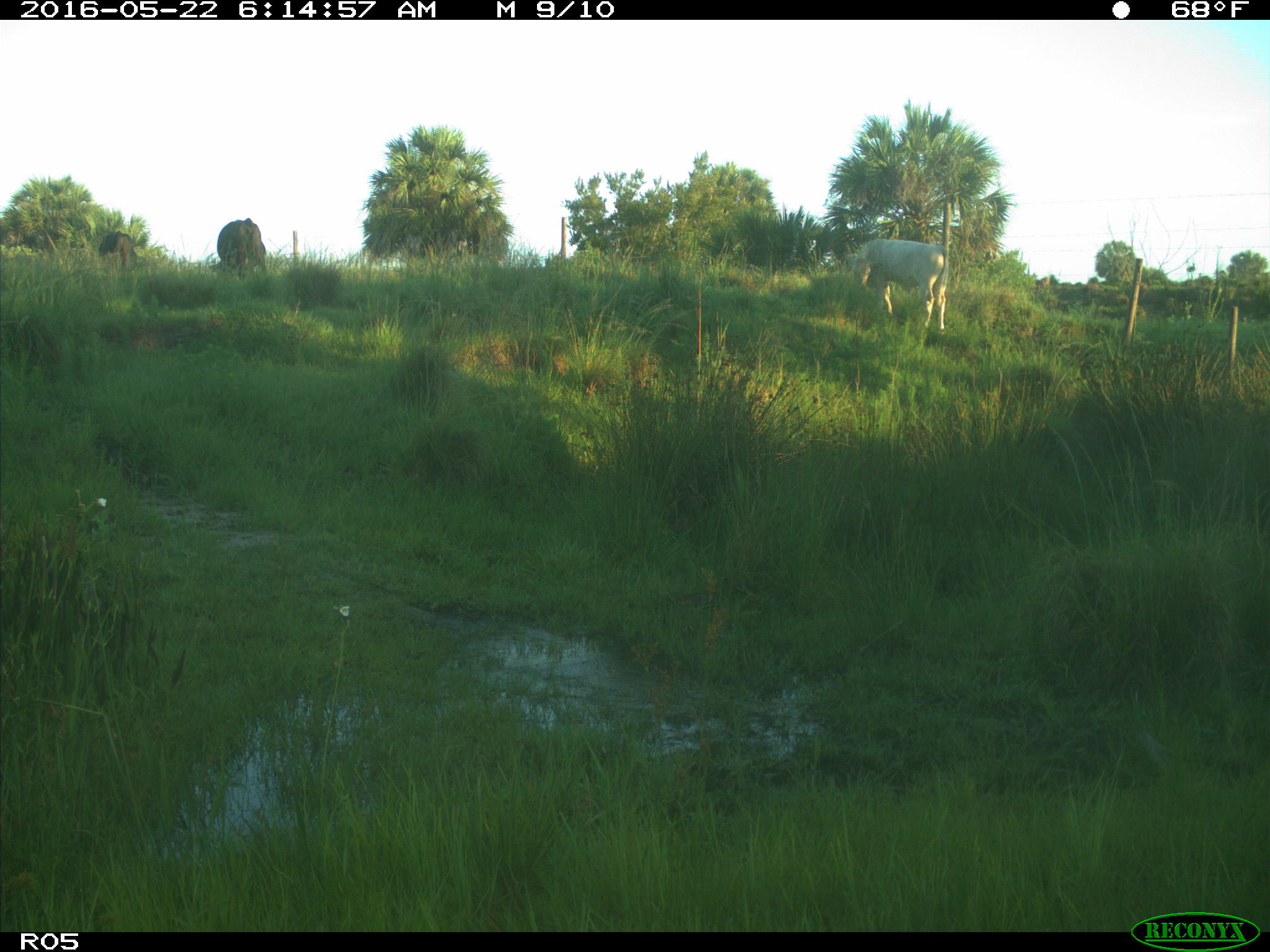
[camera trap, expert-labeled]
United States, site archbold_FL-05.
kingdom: Animalia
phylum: Chordata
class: Mammalia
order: Artiodactyla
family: Bovidae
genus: Bos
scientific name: Bos taurus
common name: domestic cow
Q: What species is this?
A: Bos taurus (domestic cow).